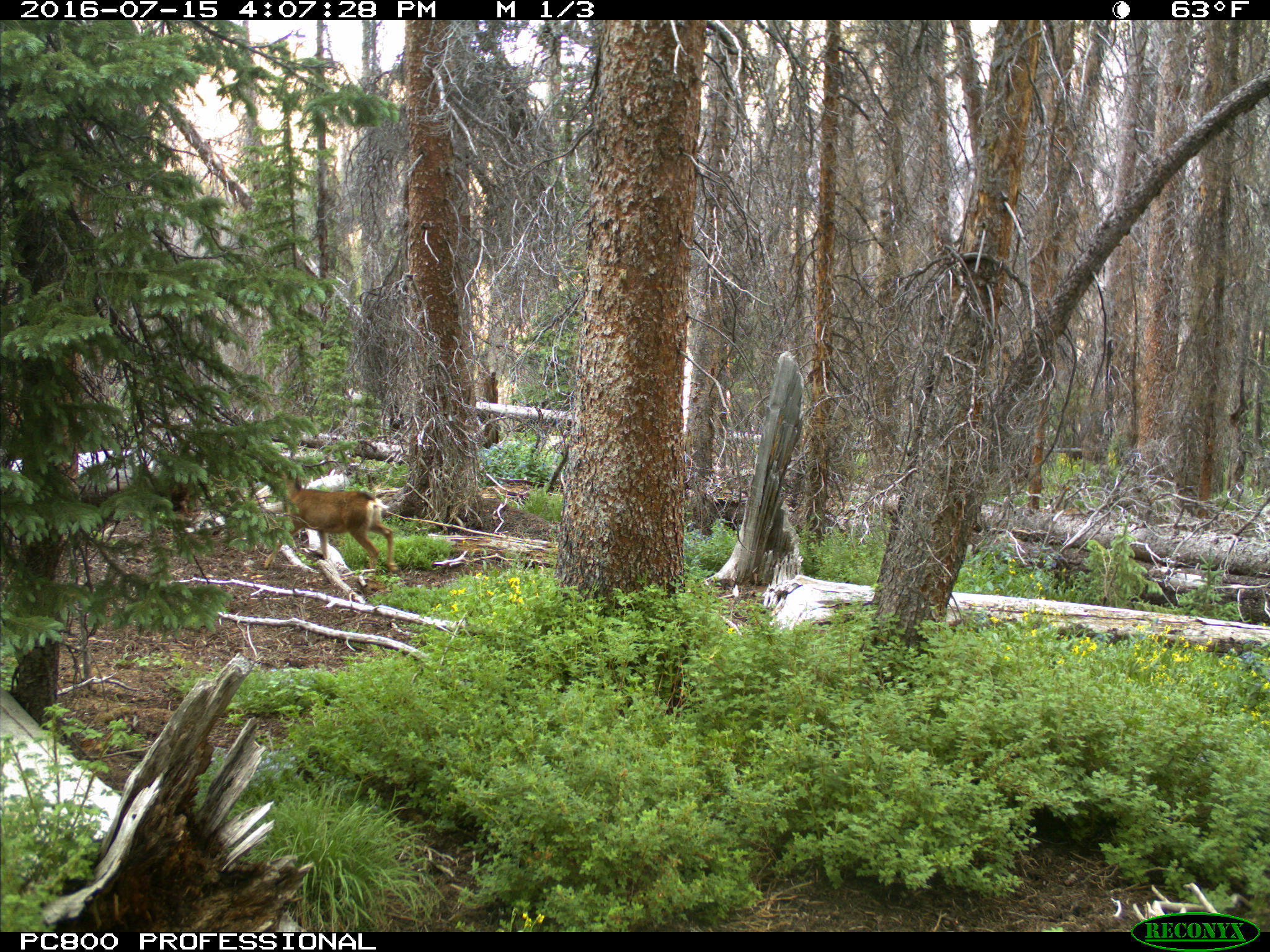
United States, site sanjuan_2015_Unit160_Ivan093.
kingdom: Animalia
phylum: Chordata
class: Mammalia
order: Artiodactyla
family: Cervidae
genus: Odocoileus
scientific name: Odocoileus hemionus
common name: mule deer